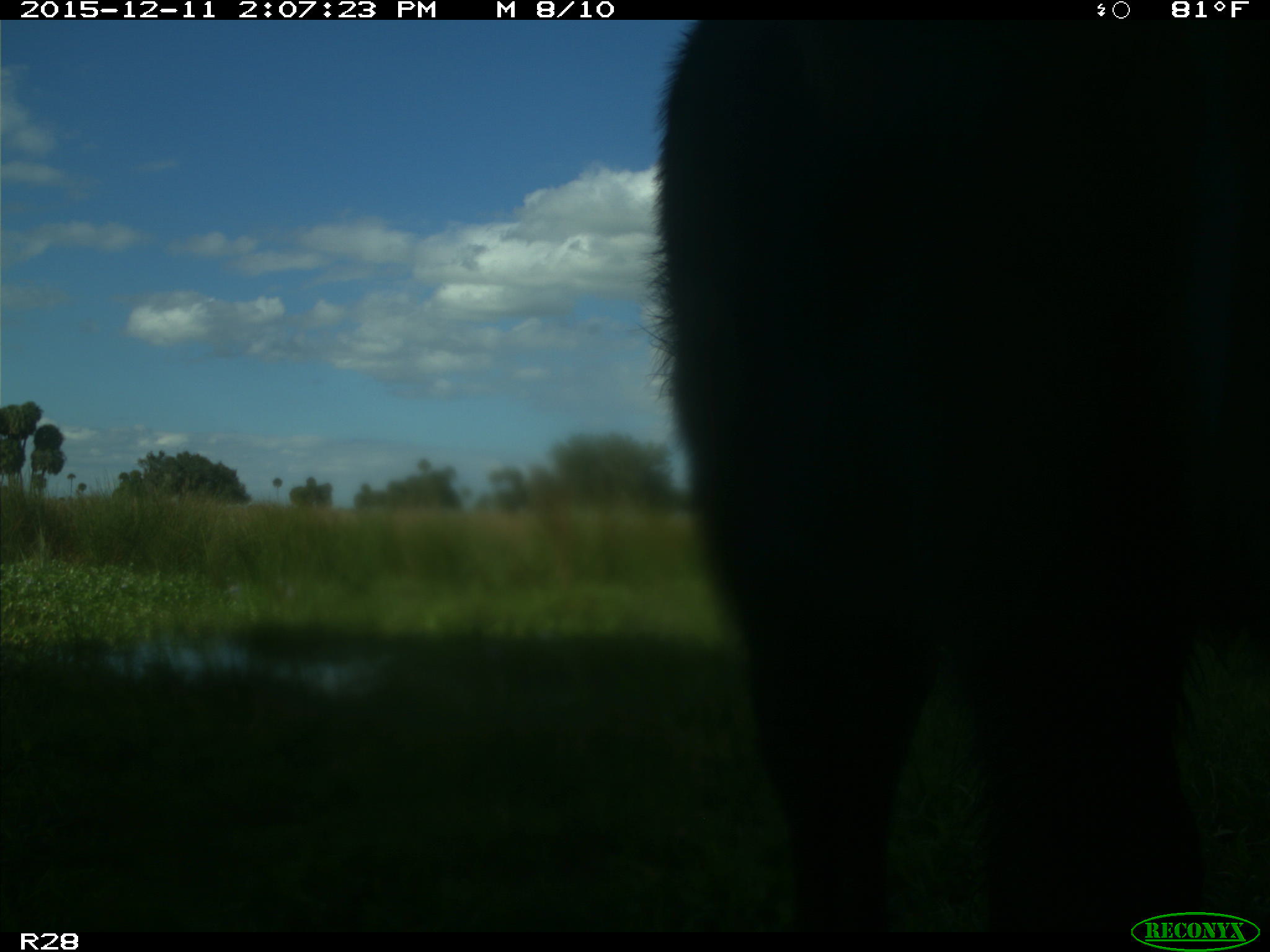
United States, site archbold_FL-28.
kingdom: Animalia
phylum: Chordata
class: Mammalia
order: Artiodactyla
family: Bovidae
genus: Bos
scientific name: Bos taurus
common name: domestic cow